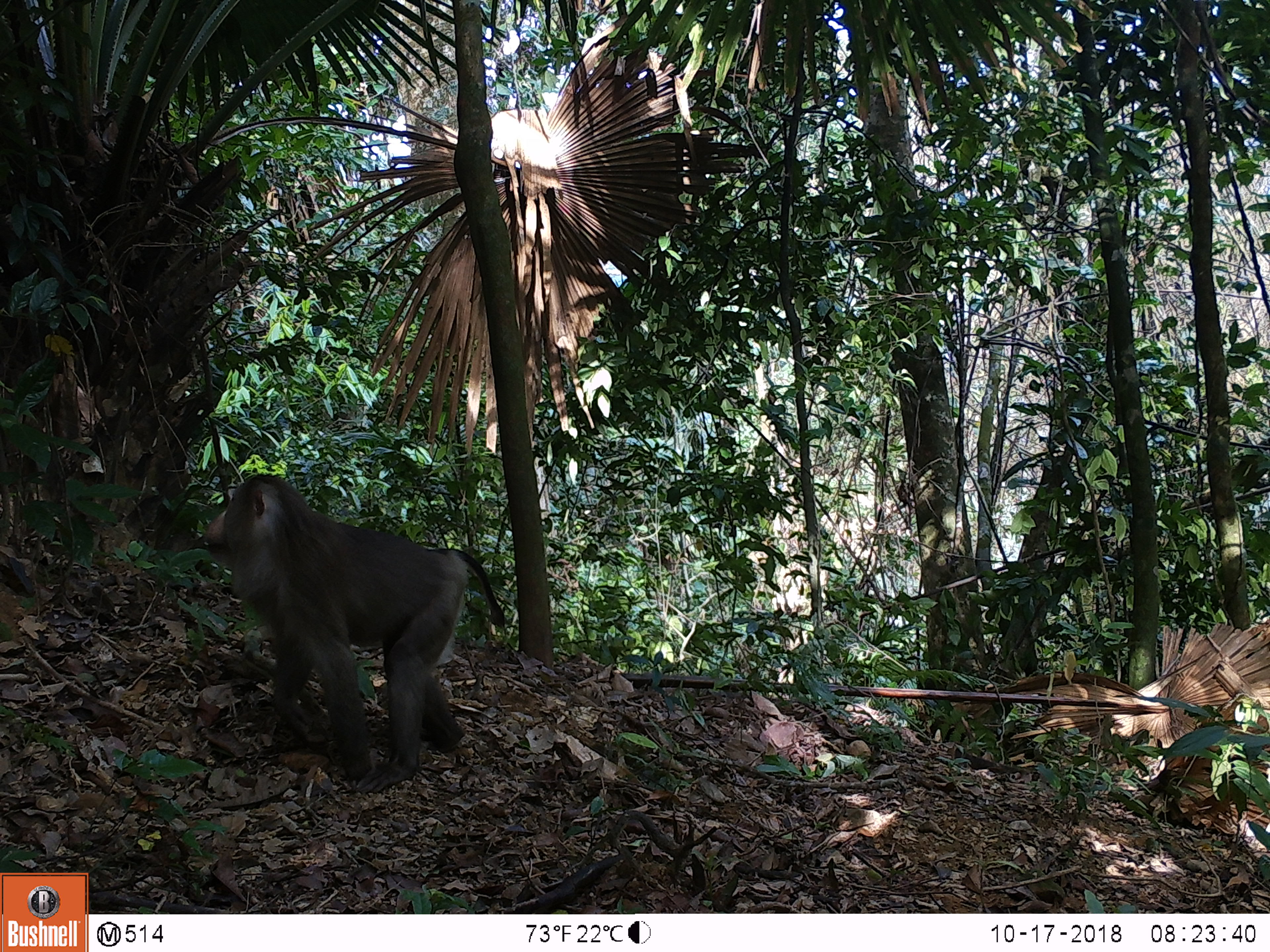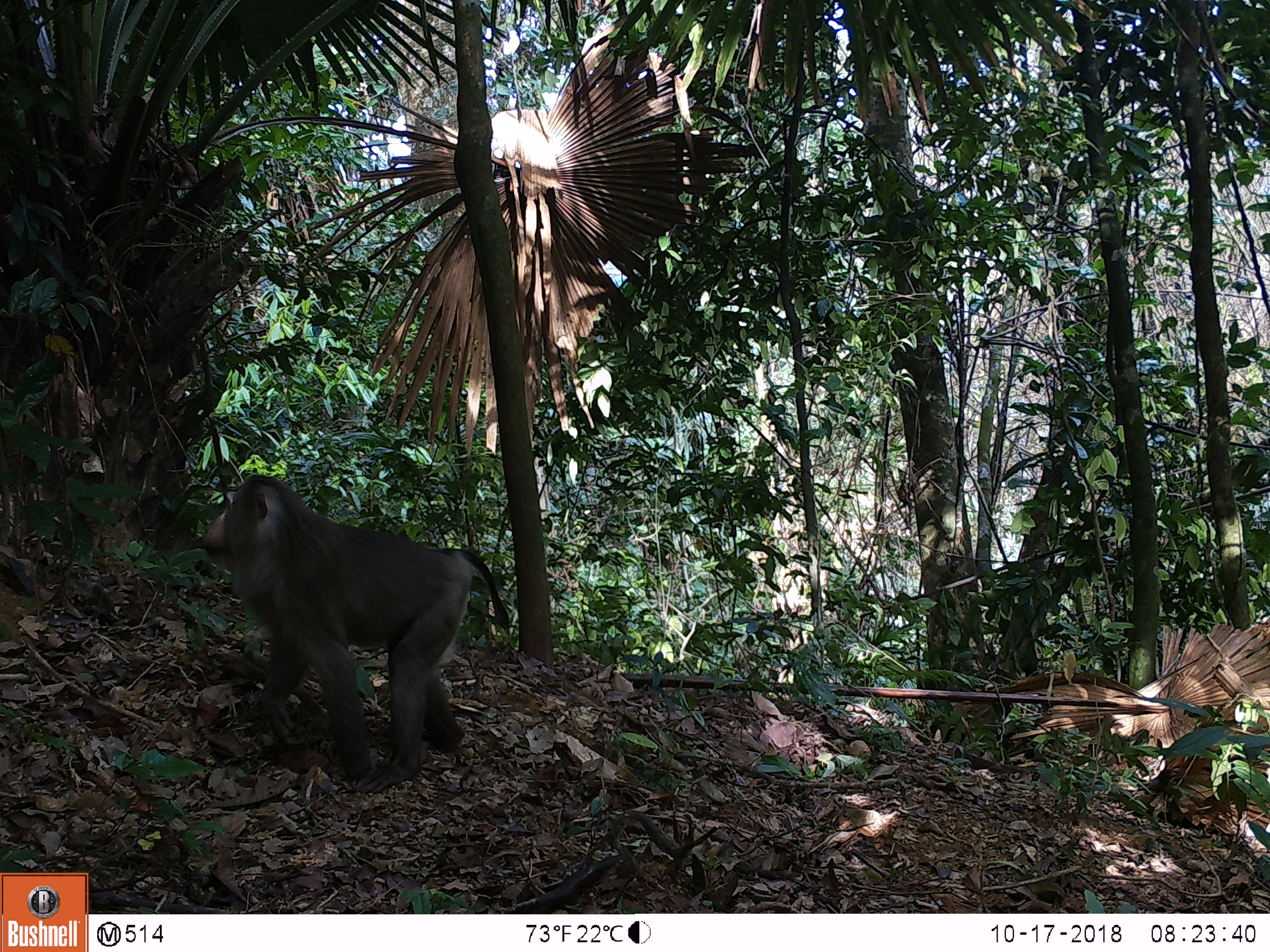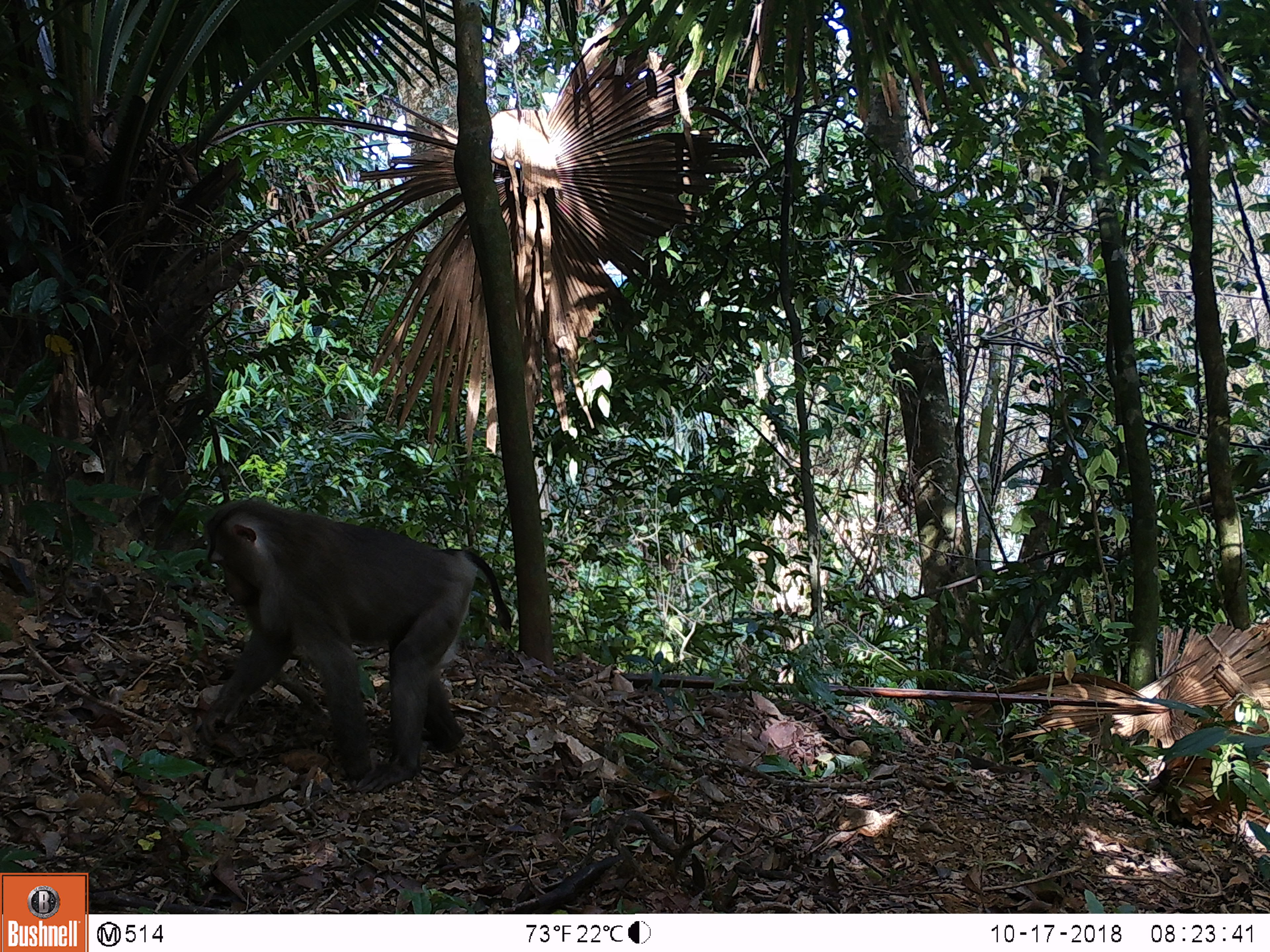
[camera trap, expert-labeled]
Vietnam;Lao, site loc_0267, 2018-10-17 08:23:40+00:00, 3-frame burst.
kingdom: Animalia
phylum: Chordata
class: Mammalia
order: Primates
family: Cercopithecidae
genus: Macaca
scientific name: Macaca nemestrina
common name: pig-tailed macaque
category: pig tailed macaque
Pig tailed macaque (pig-tailed macaque) (Macaca nemestrina). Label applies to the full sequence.